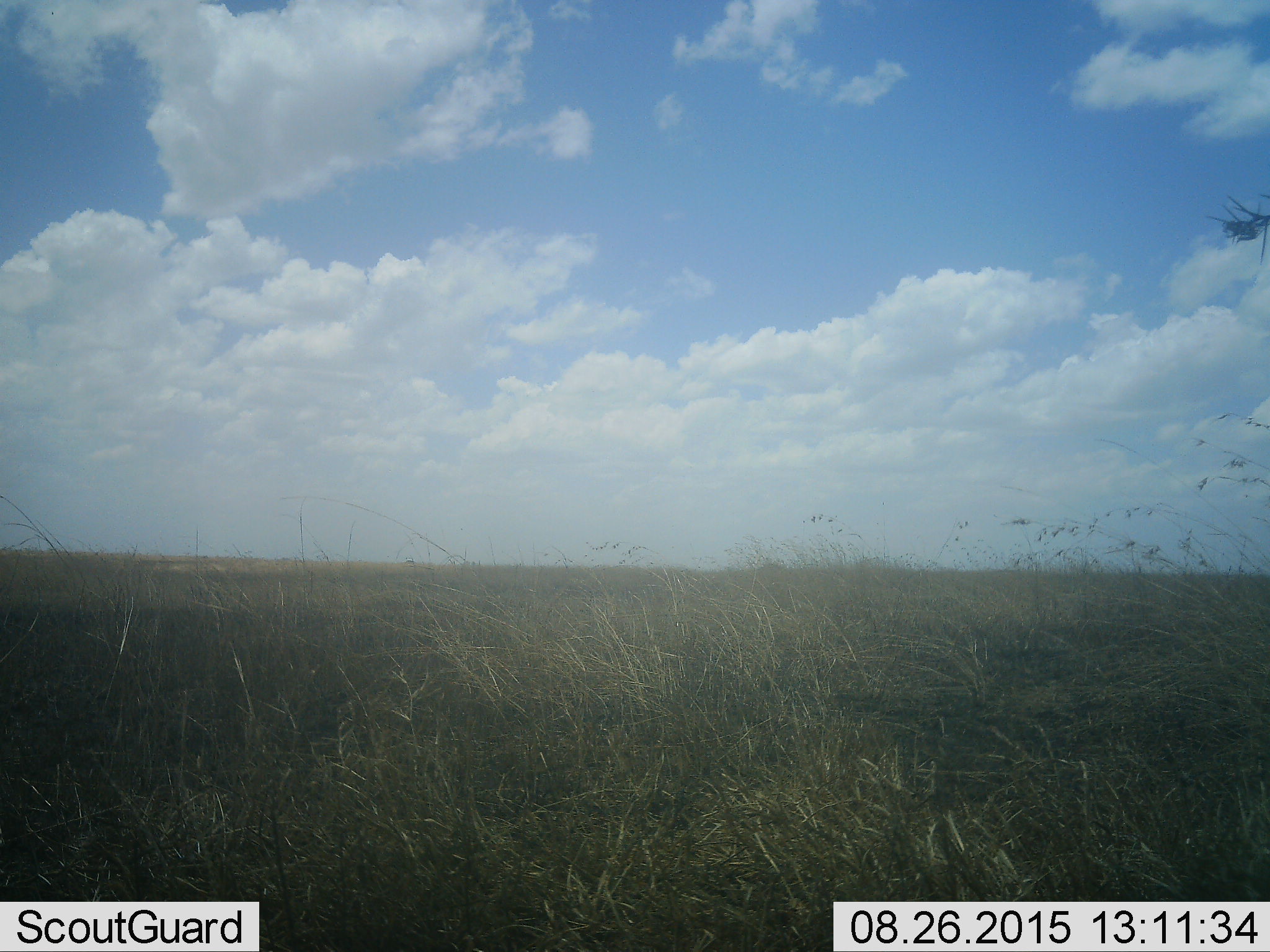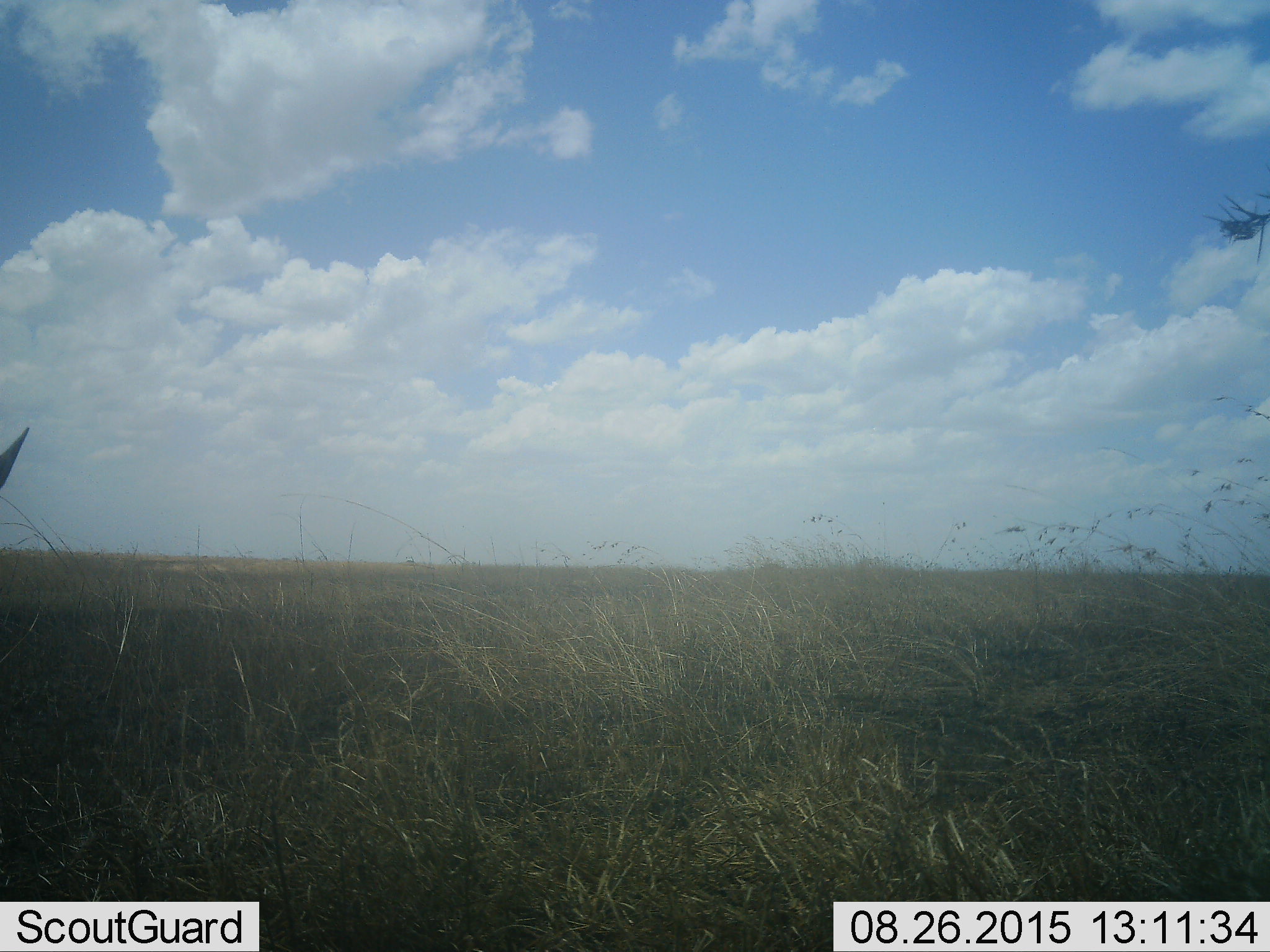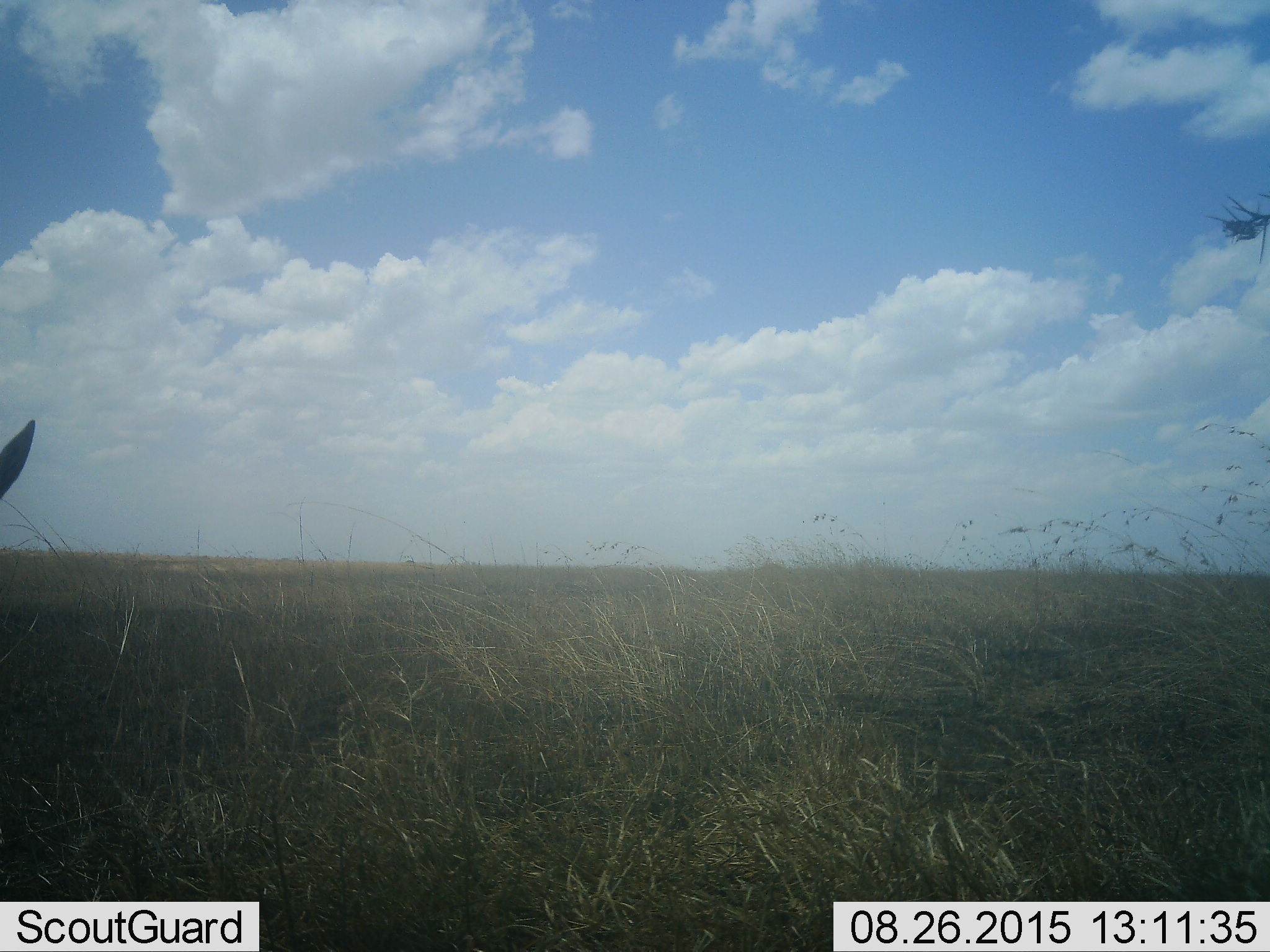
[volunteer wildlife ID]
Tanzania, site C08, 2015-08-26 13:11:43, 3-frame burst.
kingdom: Animalia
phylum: Chordata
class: Mammalia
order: Artiodactyla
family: Bovidae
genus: Eudorcas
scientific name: Eudorcas thomsonii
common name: thomson's gazelle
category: gazellethomsons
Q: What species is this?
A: Gazellethomsons (thomson's gazelle) (Eudorcas thomsonii).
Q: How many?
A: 1.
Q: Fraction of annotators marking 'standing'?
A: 50%.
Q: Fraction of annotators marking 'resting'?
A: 17%.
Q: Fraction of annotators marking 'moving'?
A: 33%.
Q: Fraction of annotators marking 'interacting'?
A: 0%.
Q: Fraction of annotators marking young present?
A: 0%.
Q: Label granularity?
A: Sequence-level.